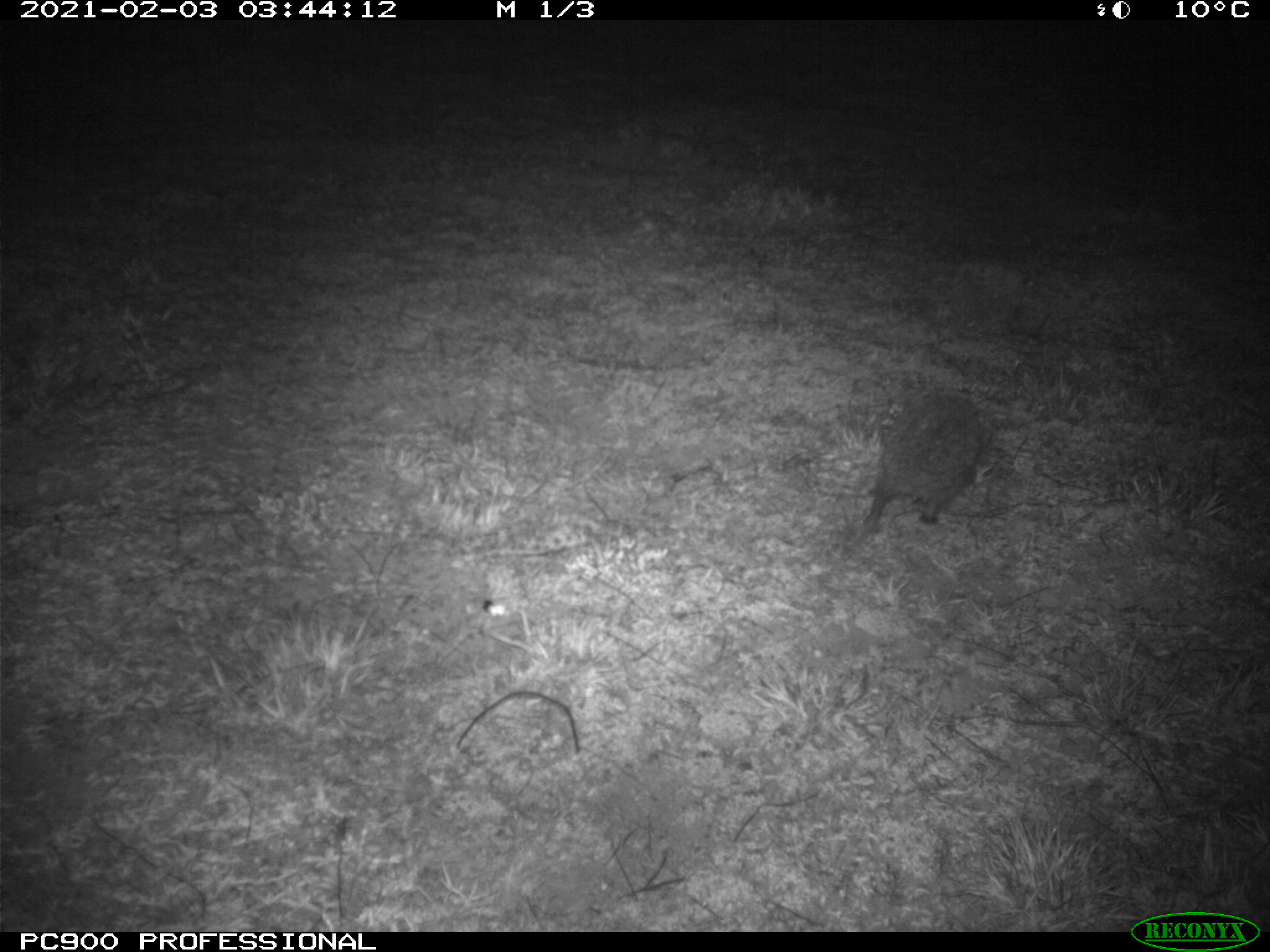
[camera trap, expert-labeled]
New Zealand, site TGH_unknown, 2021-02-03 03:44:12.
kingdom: Animalia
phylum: Chordata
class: Mammalia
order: Eulipotyphla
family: Erinaceidae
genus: Erinaceus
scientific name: Erinaceus europaeus europaeus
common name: european hedgehog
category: hedgehog